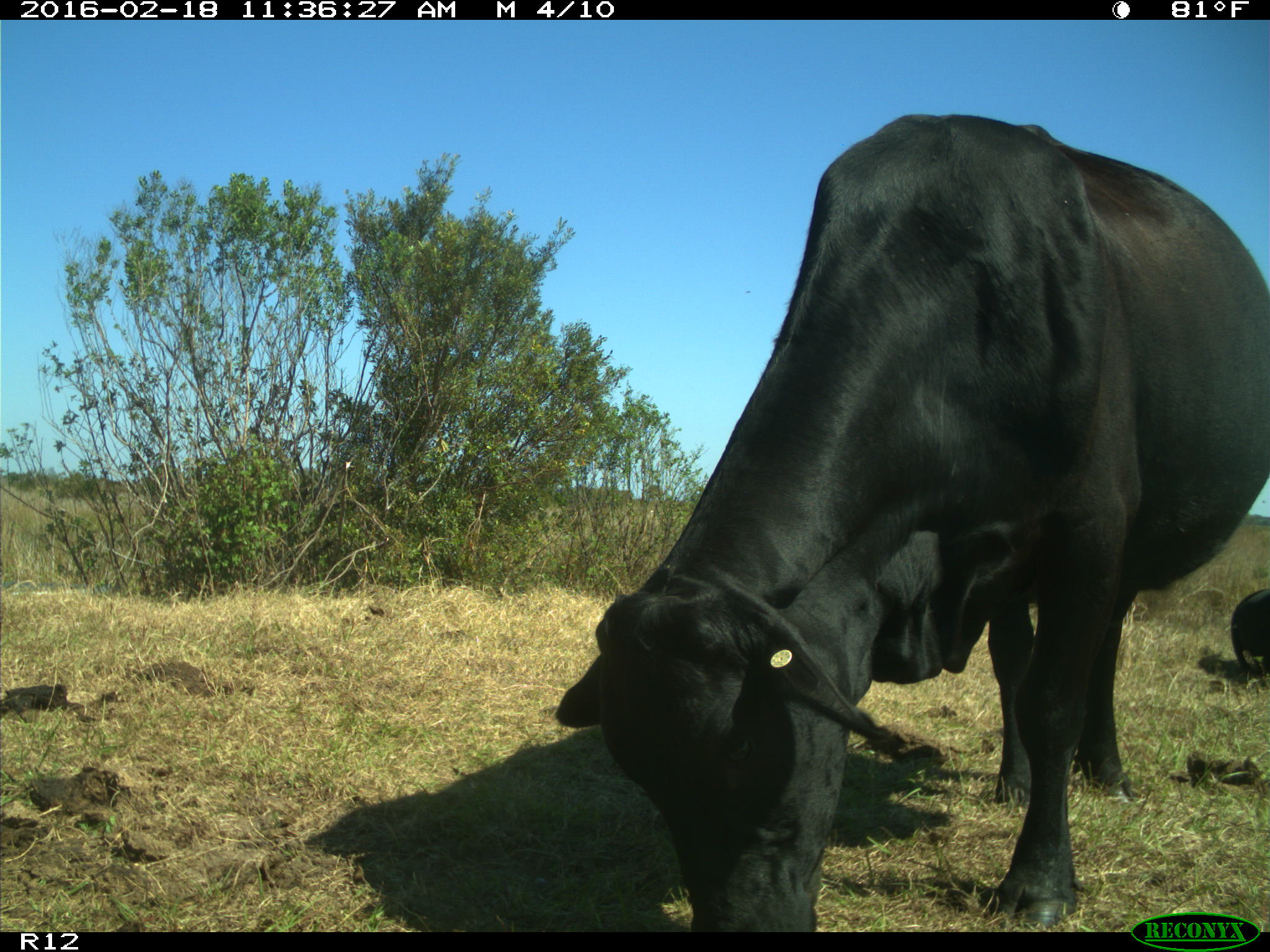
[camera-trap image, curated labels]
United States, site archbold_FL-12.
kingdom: Animalia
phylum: Chordata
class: Mammalia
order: Artiodactyla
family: Bovidae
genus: Bos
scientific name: Bos taurus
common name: domestic cow